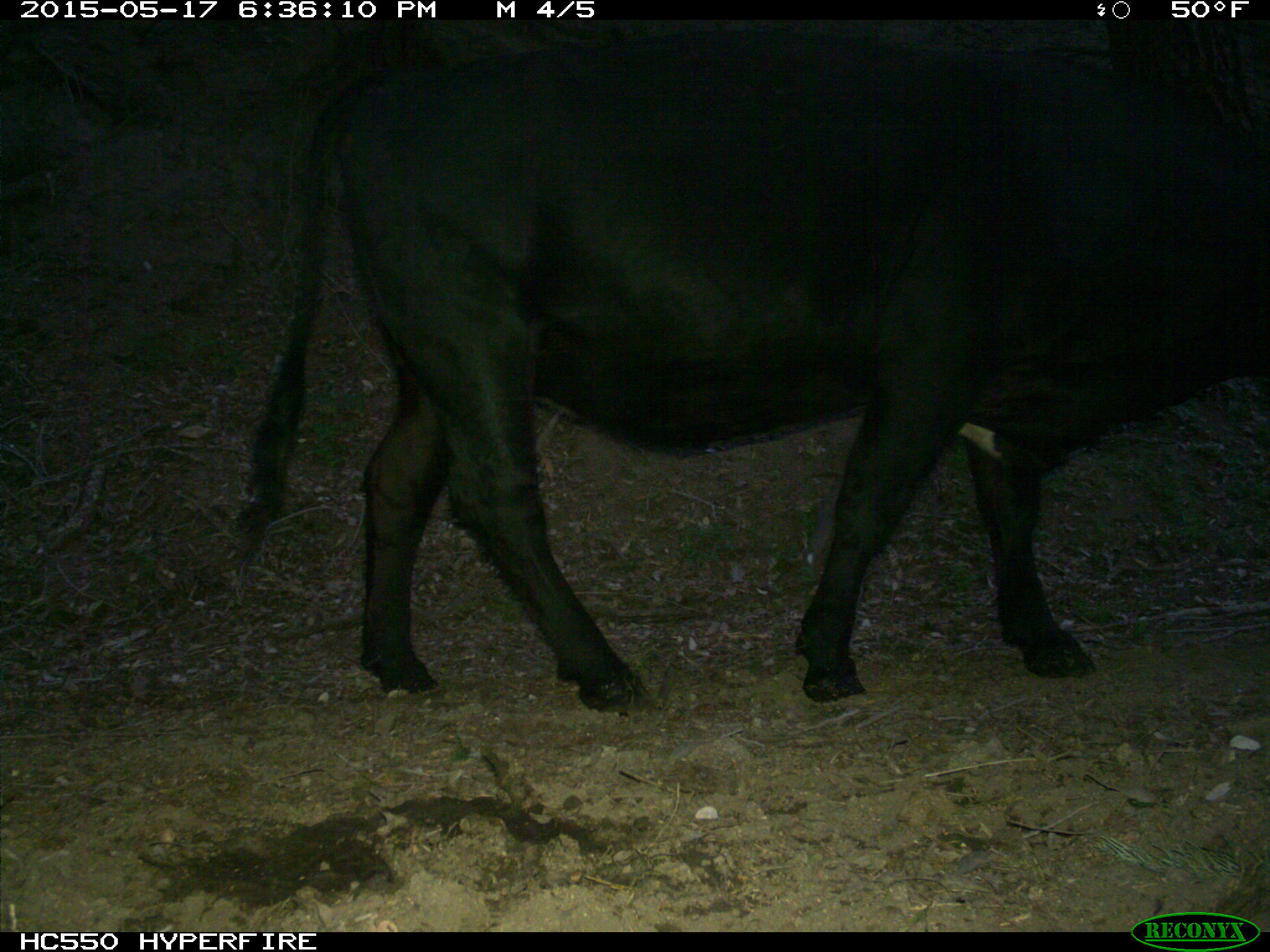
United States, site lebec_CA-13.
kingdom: Animalia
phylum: Chordata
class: Mammalia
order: Artiodactyla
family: Bovidae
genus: Bos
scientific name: Bos taurus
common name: domestic cow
Bos taurus (domestic cow).